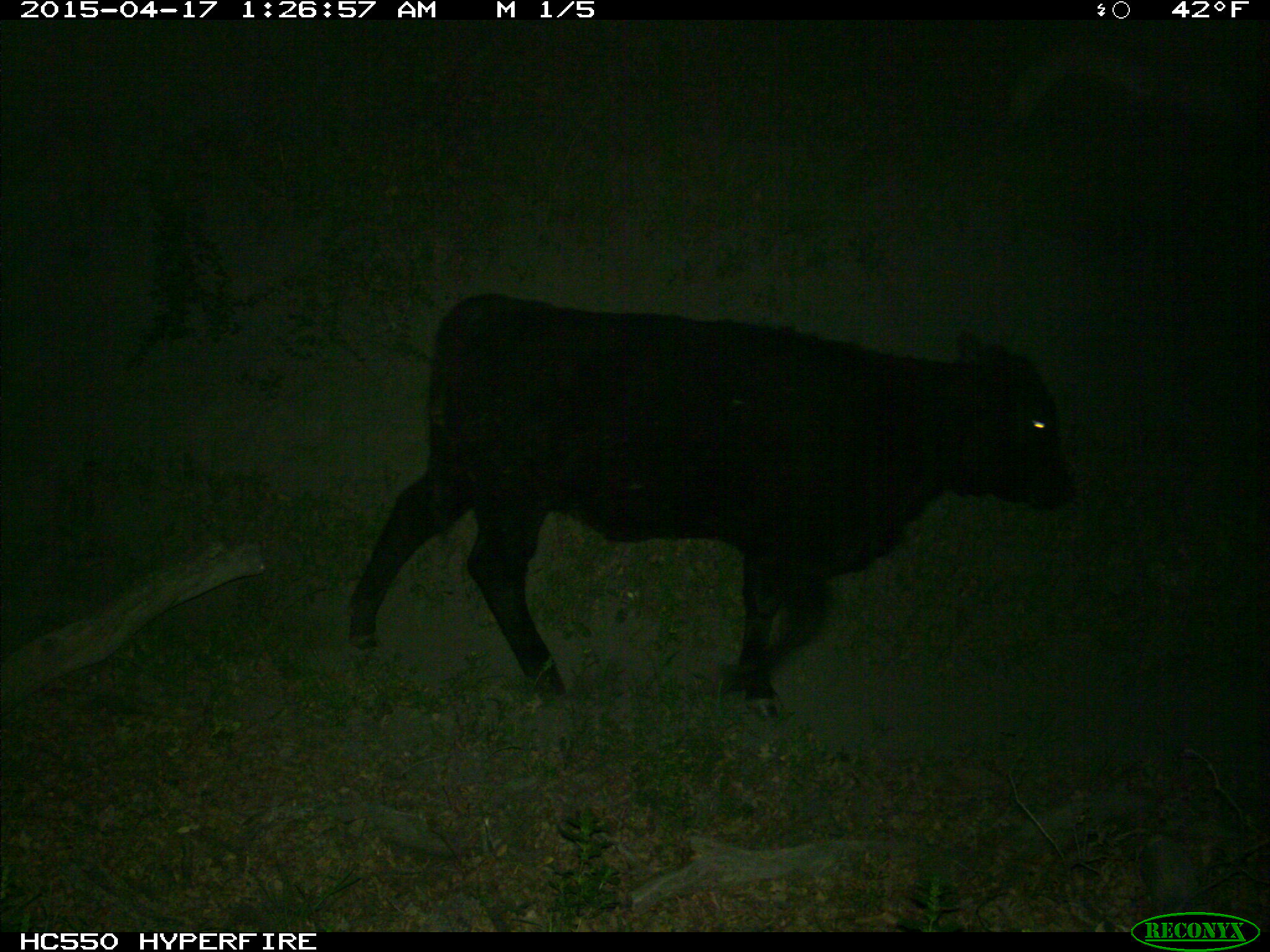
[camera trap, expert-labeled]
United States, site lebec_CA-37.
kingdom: Animalia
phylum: Chordata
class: Mammalia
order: Artiodactyla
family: Bovidae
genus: Bos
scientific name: Bos taurus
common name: domestic cow